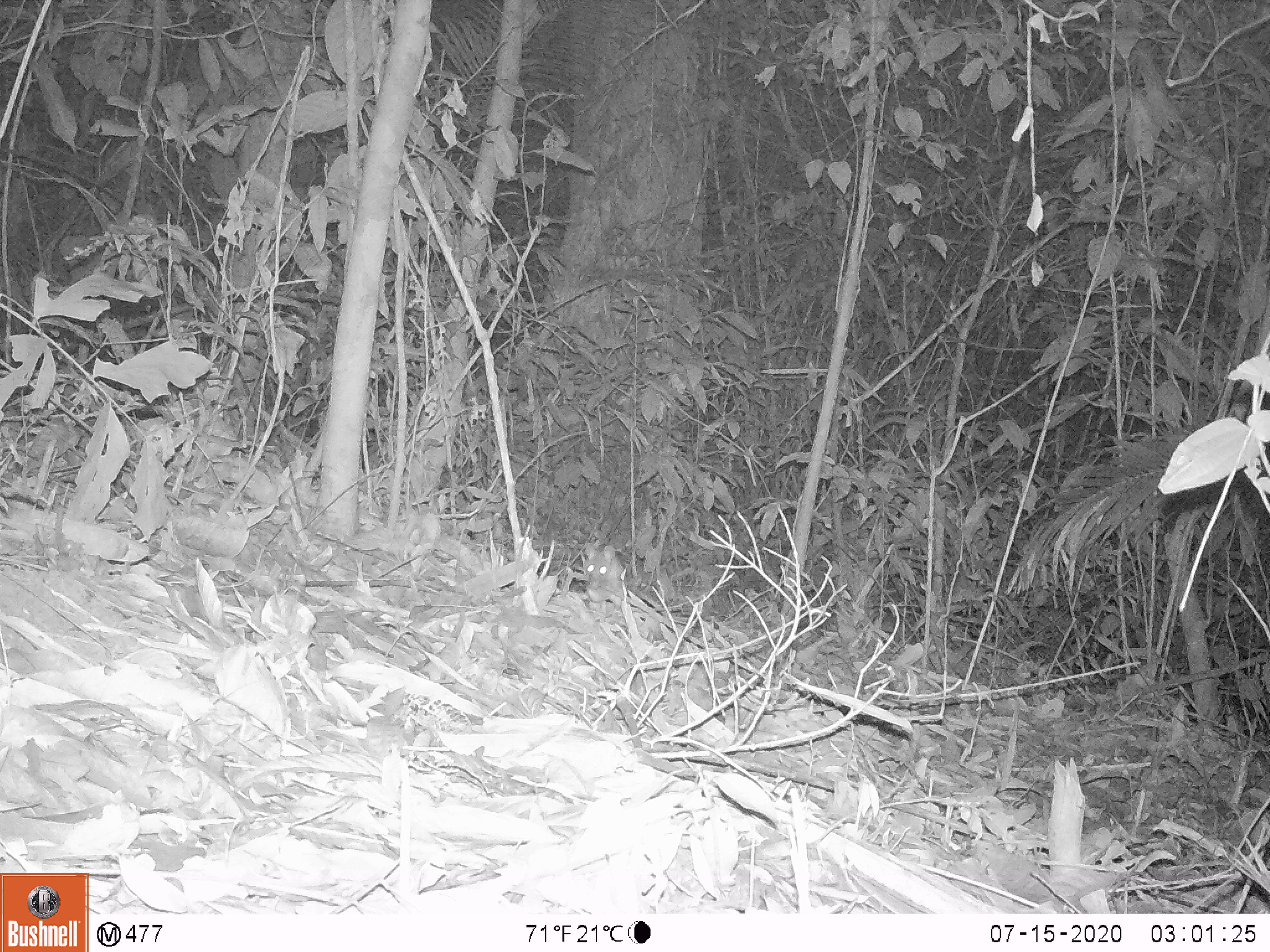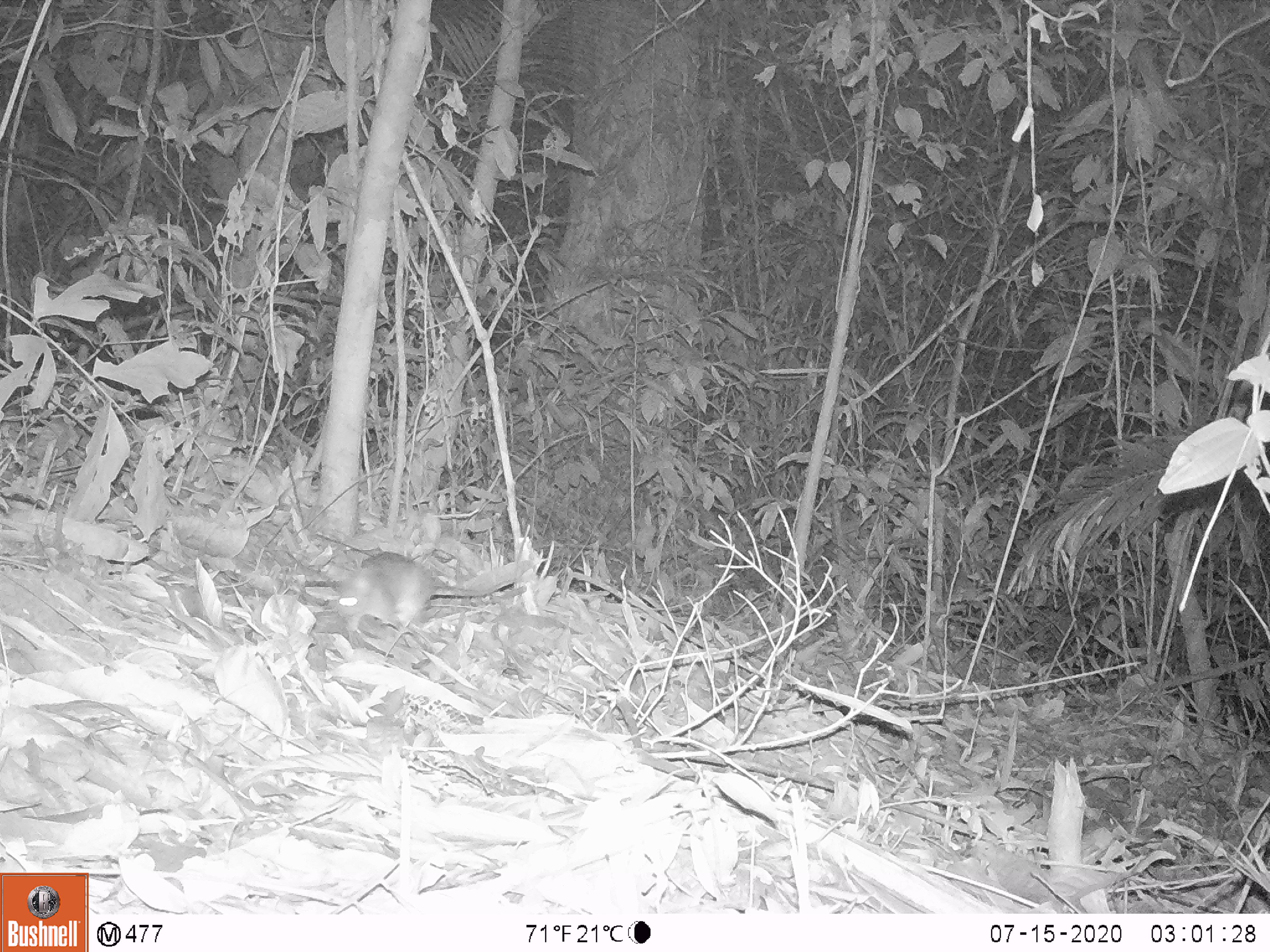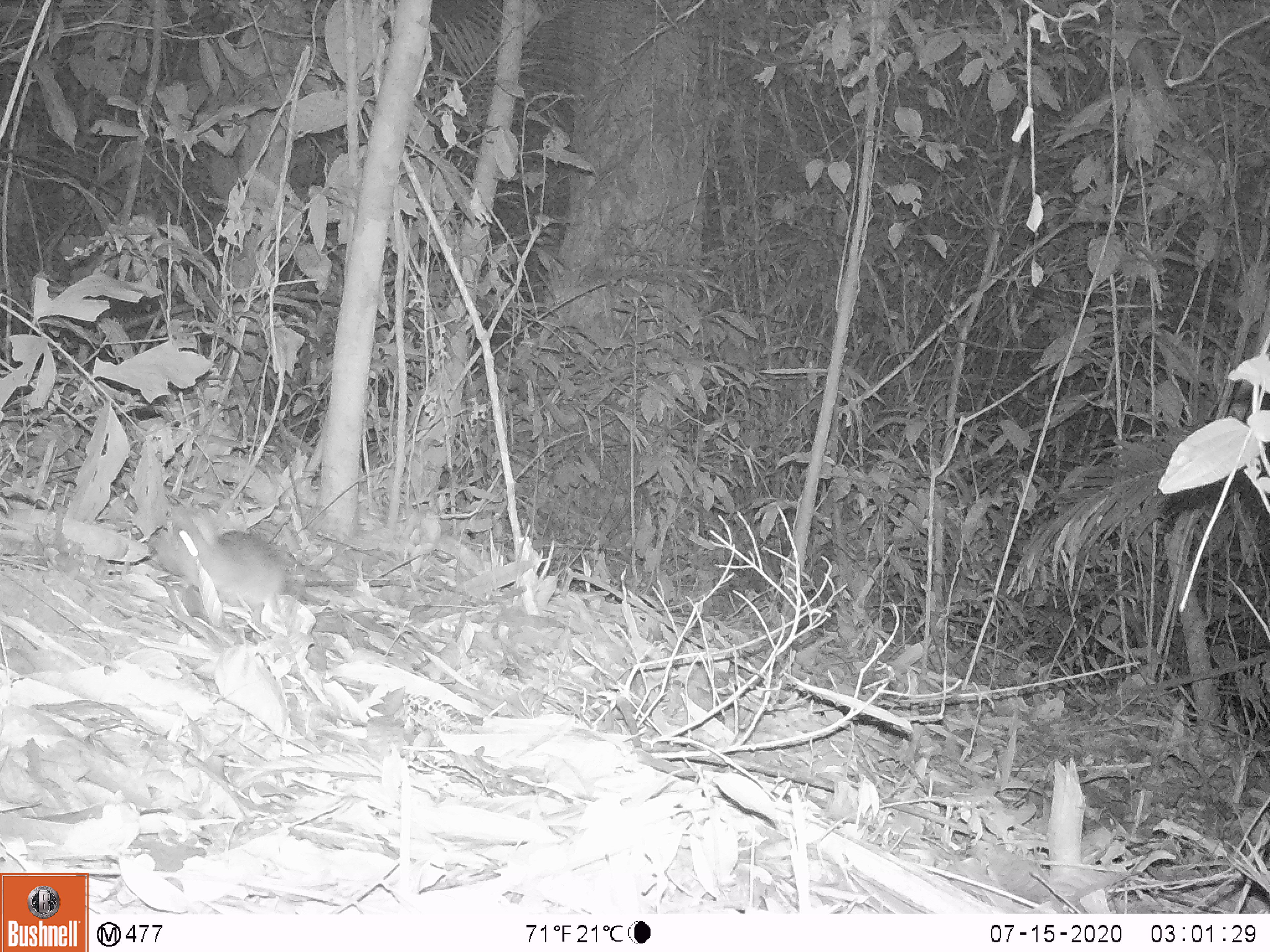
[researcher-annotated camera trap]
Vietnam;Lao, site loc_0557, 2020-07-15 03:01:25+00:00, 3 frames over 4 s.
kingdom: Animalia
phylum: Chordata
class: Mammalia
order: Rodentia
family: Muridae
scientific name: Muridae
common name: old-world mice and rats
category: unidentified murid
Unidentified murid (old-world mice and rats) (Muridae). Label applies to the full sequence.